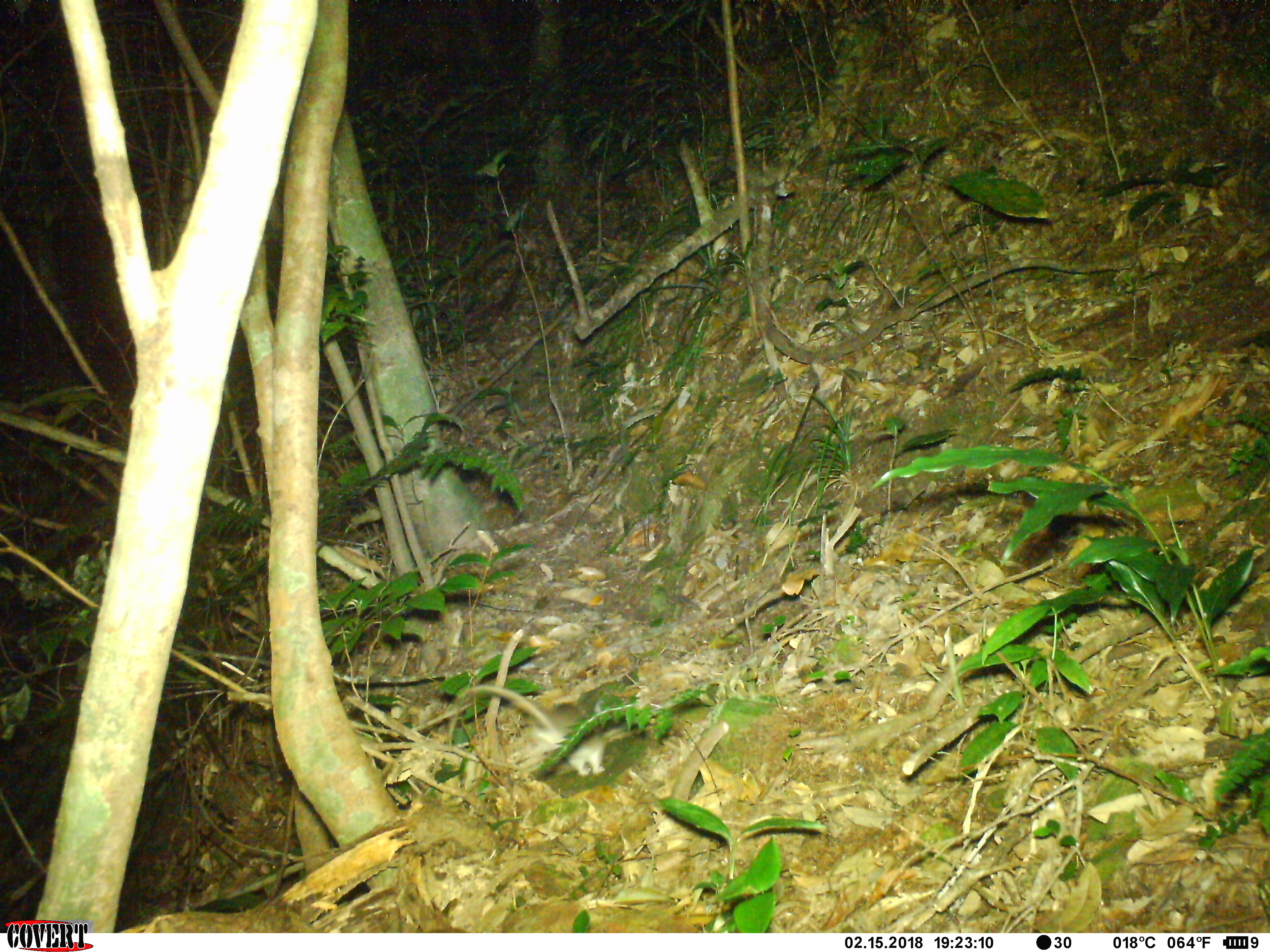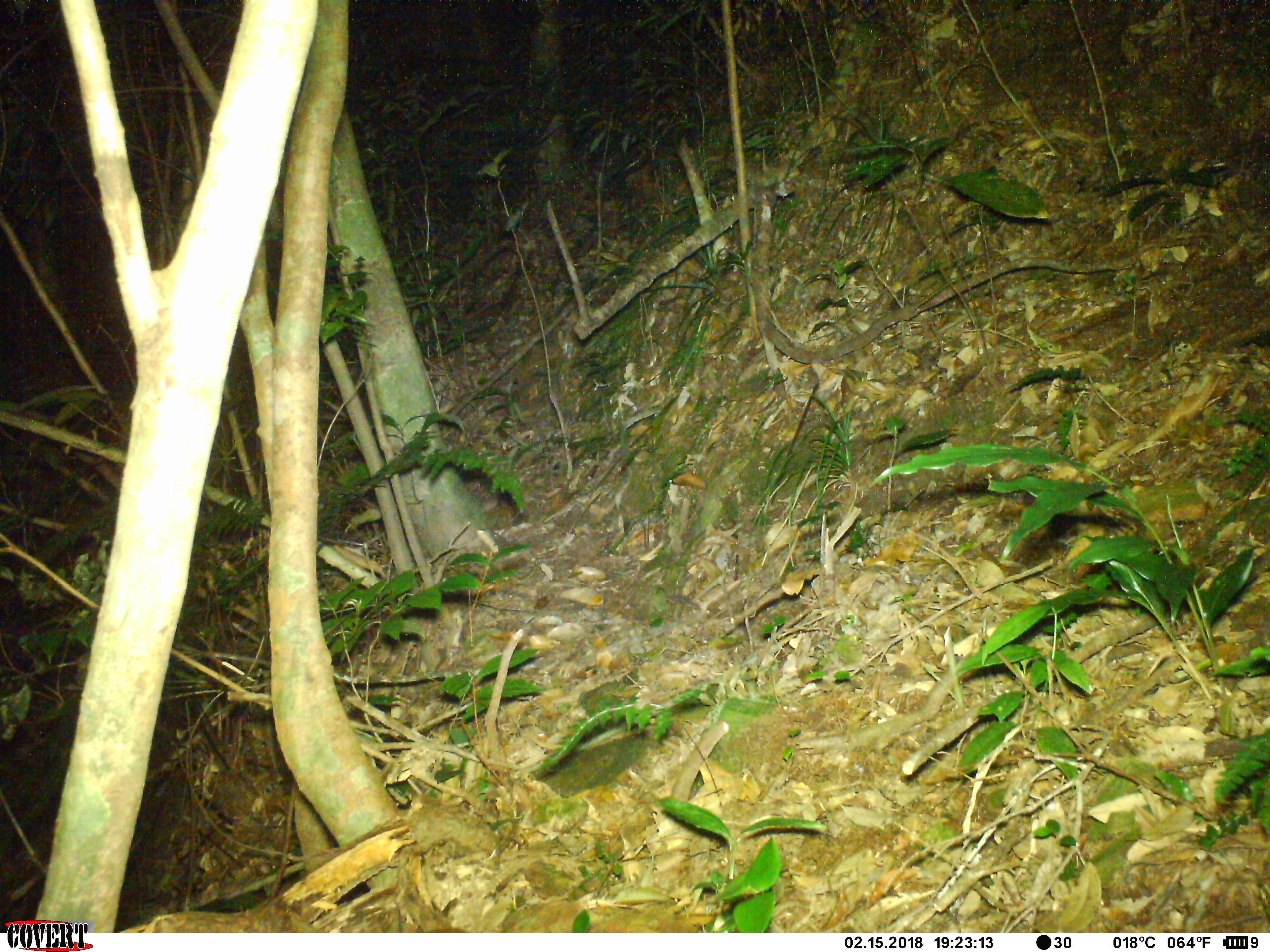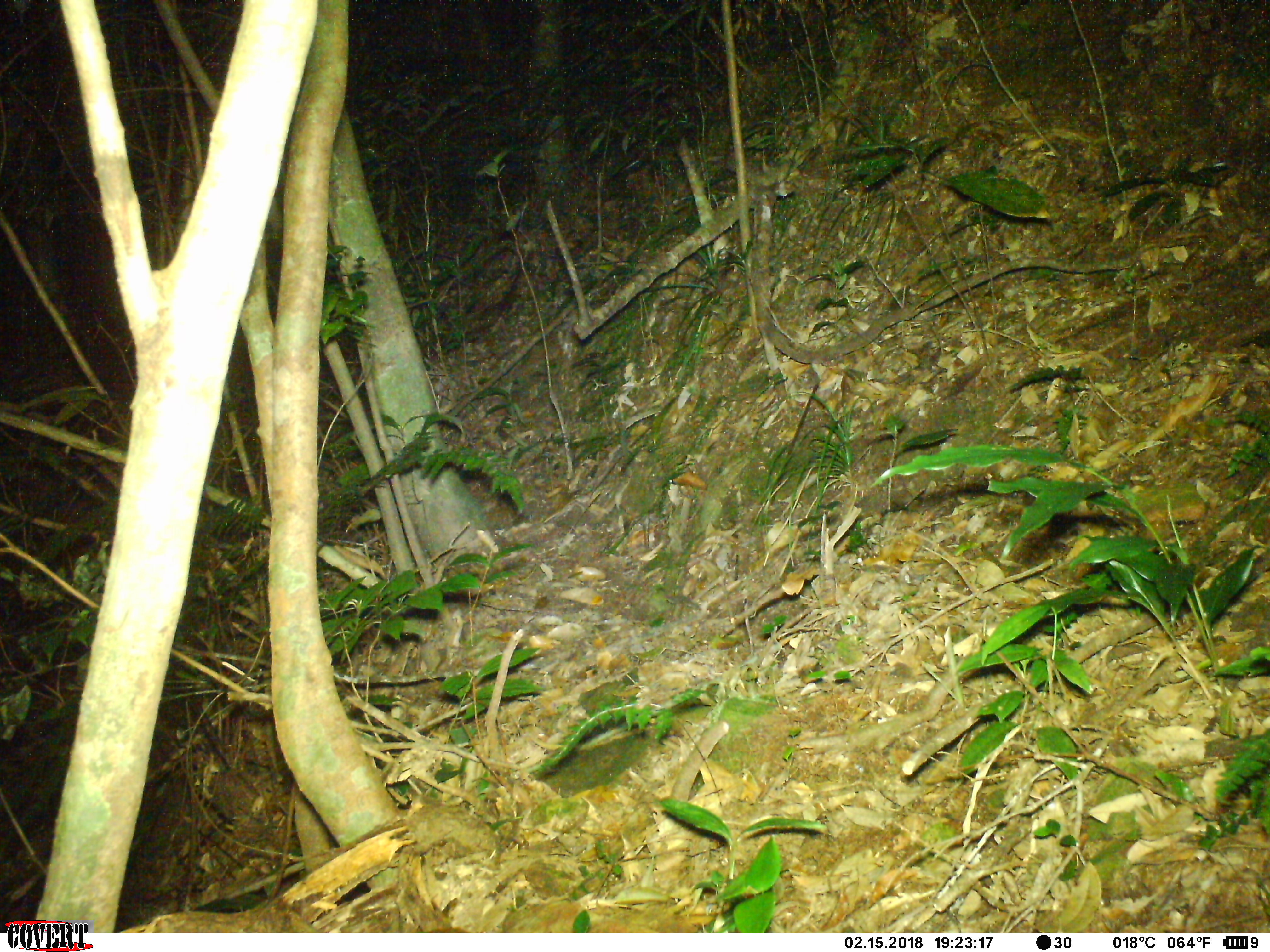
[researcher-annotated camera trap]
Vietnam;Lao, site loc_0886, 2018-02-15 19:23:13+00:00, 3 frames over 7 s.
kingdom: Animalia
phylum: Chordata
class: Mammalia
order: Rodentia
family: Muridae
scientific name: Muridae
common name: old-world mice and rats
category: unidentified murid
Unidentified murid (old-world mice and rats) (Muridae). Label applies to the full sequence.